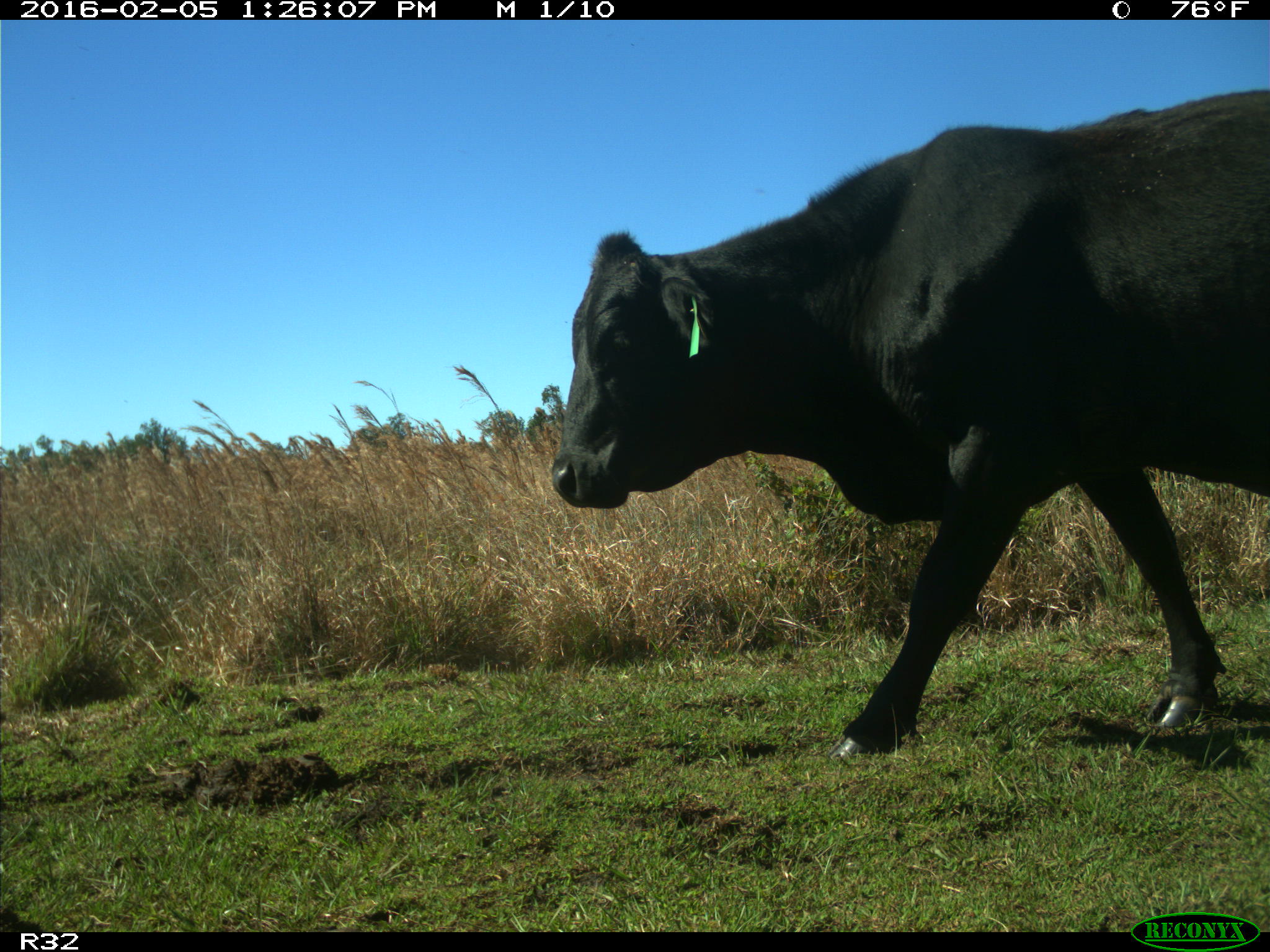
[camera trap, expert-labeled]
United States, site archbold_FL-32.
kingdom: Animalia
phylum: Chordata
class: Mammalia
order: Artiodactyla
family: Bovidae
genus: Bos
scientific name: Bos taurus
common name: domestic cow